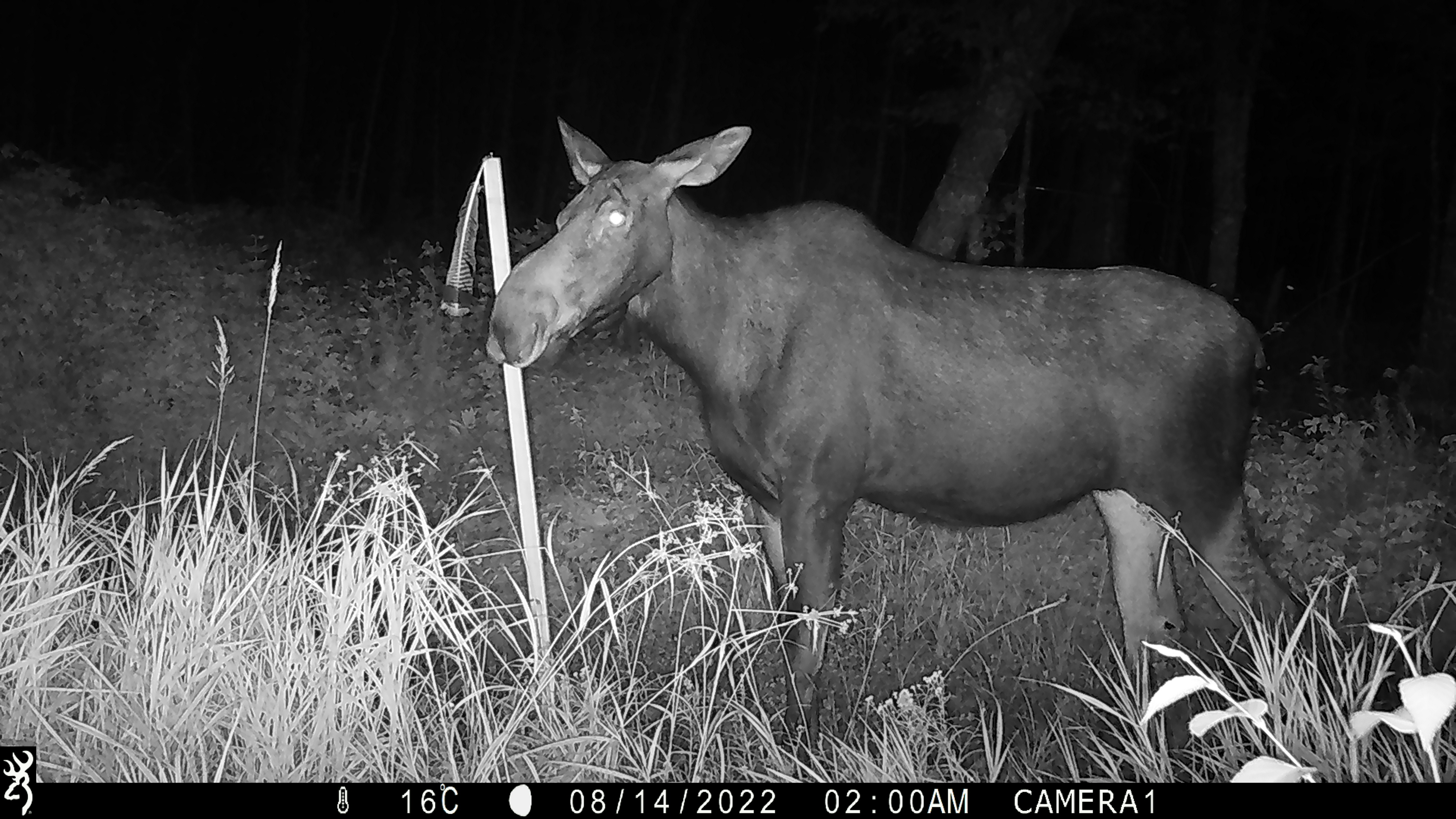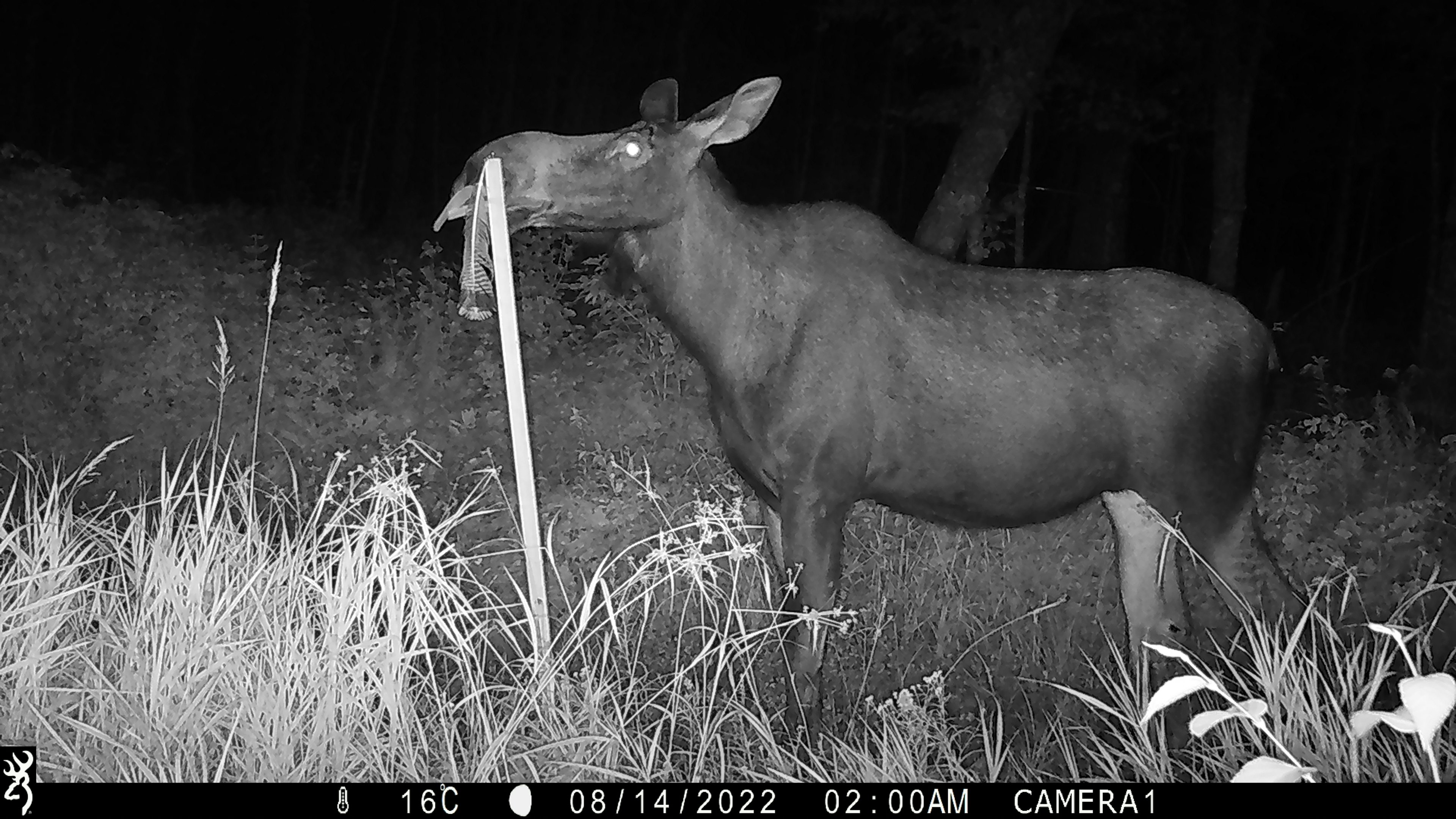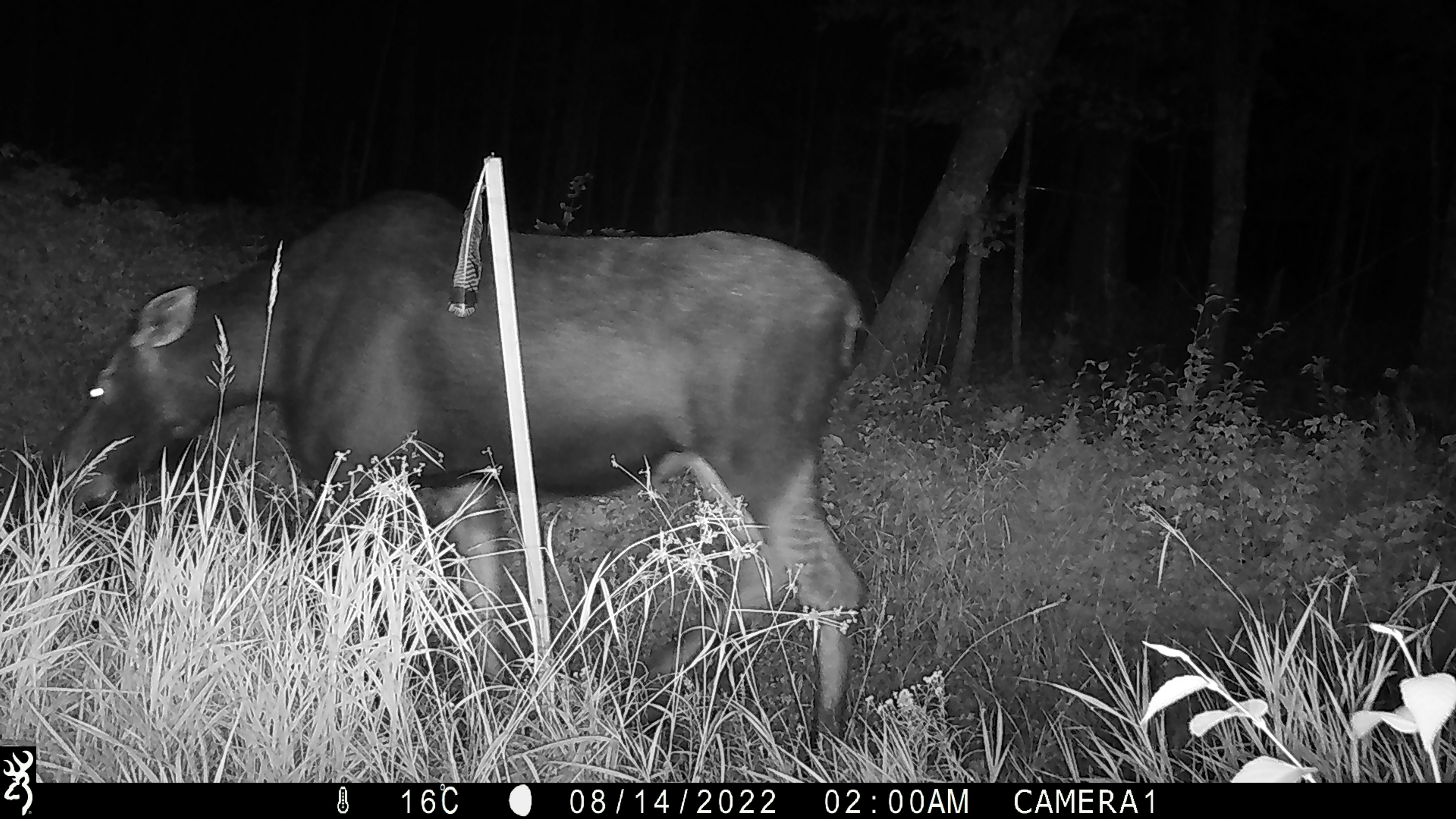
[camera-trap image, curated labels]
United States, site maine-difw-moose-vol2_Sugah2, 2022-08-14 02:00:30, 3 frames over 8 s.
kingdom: Animalia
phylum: Chordata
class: Mammalia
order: Artiodactyla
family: Cervidae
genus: Alces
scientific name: Alces alces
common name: moose